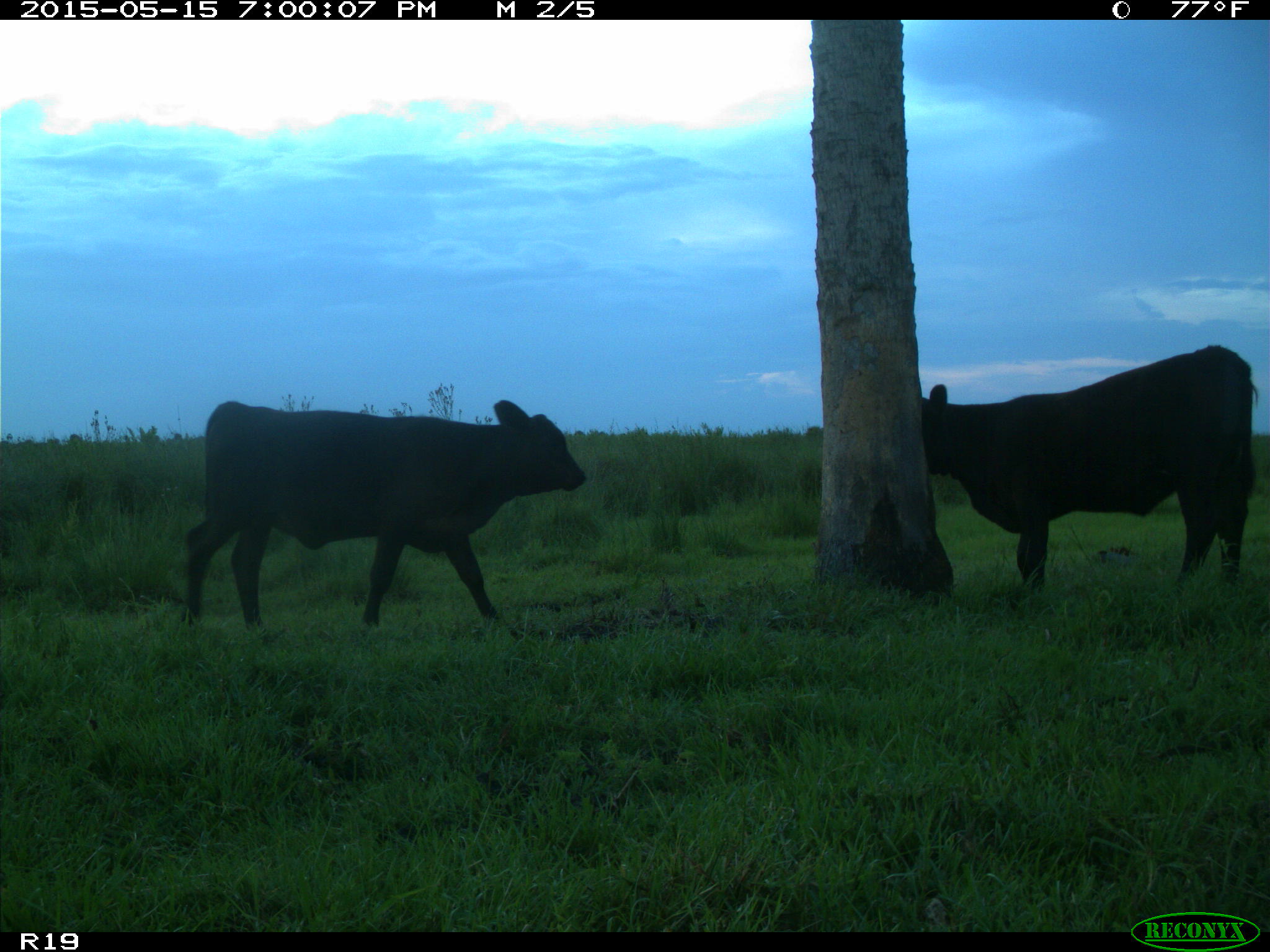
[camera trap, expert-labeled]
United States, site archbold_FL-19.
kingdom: Animalia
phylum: Chordata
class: Mammalia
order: Artiodactyla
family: Bovidae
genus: Bos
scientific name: Bos taurus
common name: domestic cow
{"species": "Bos taurus (domestic cow)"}